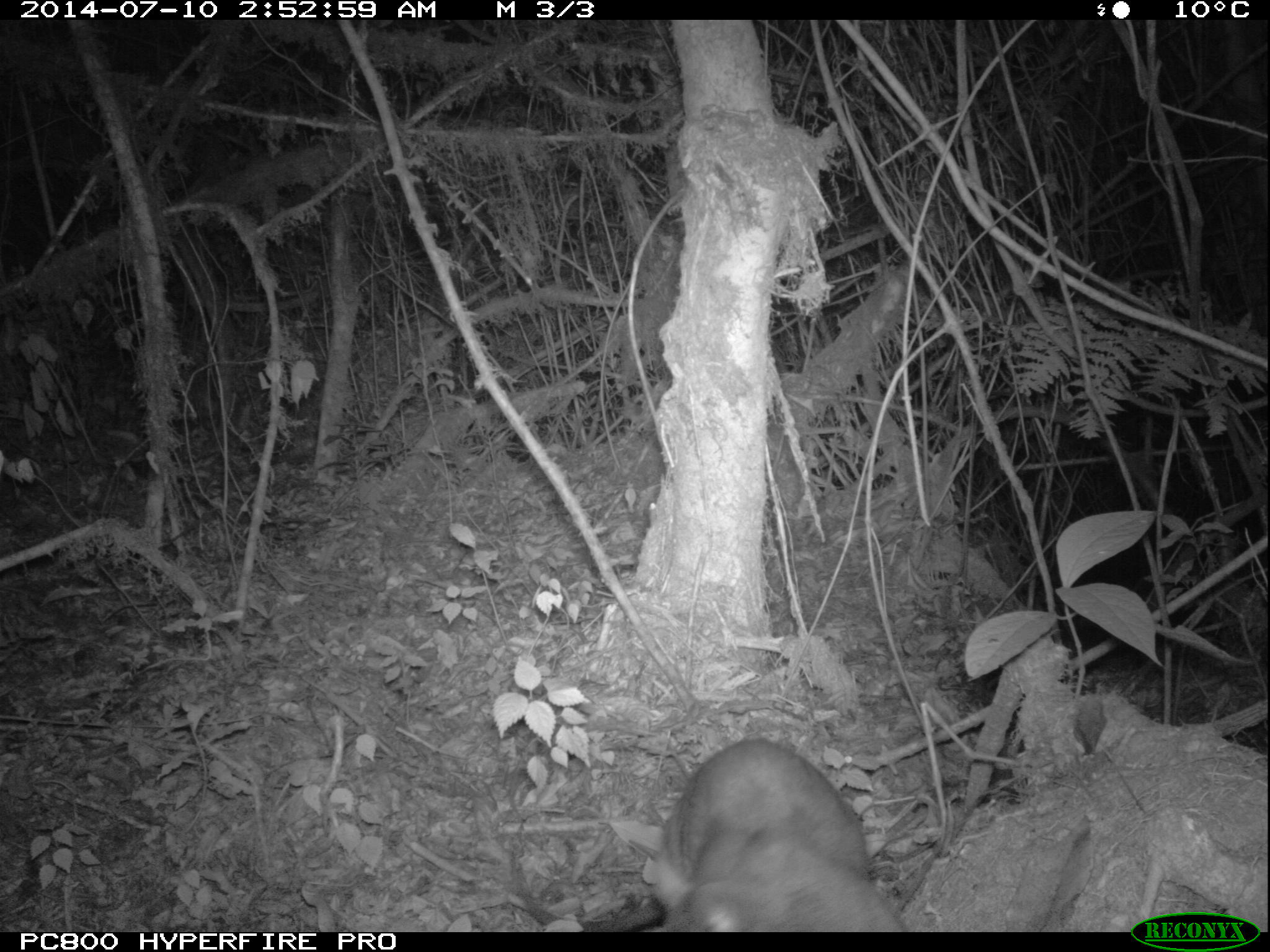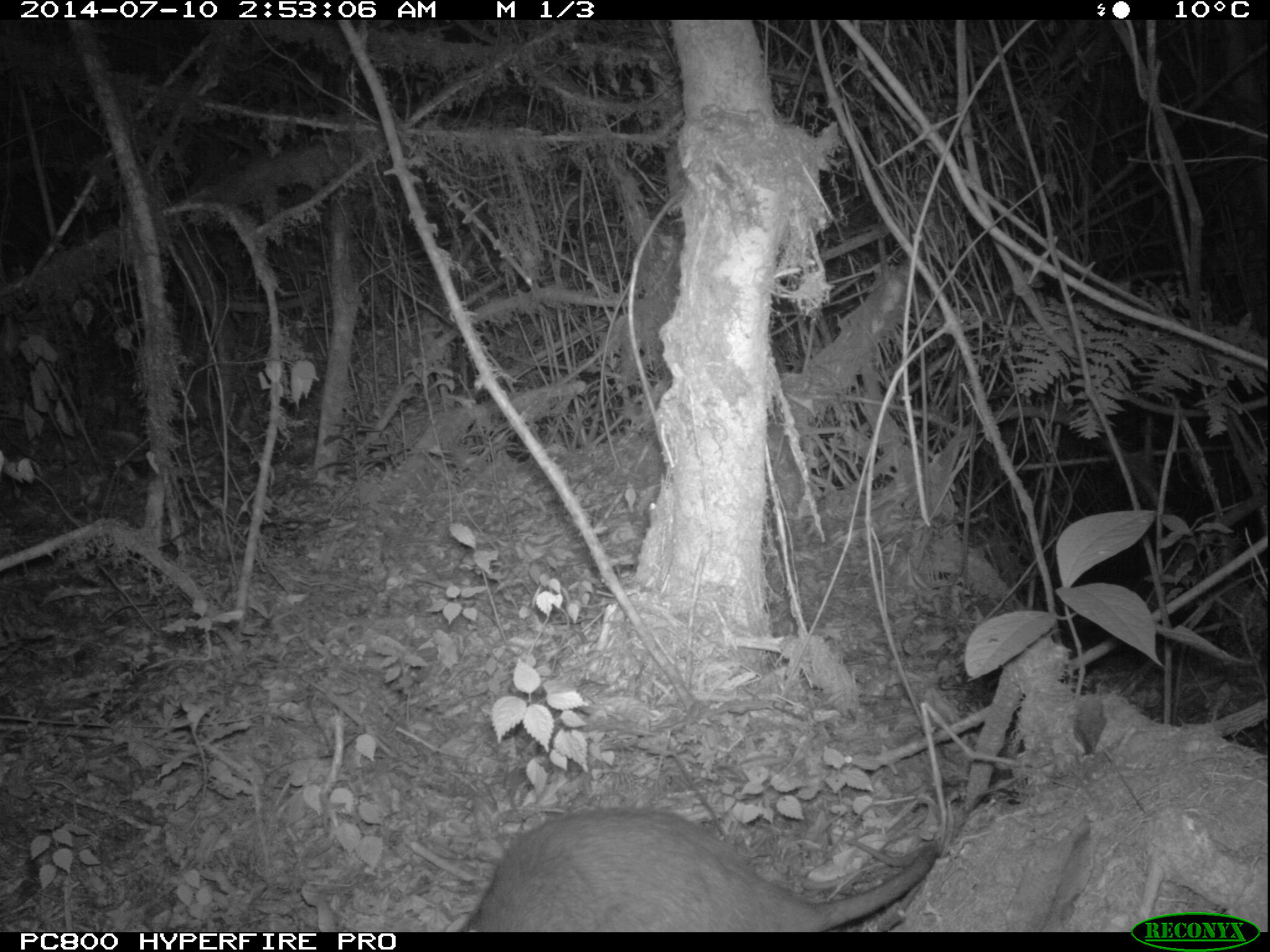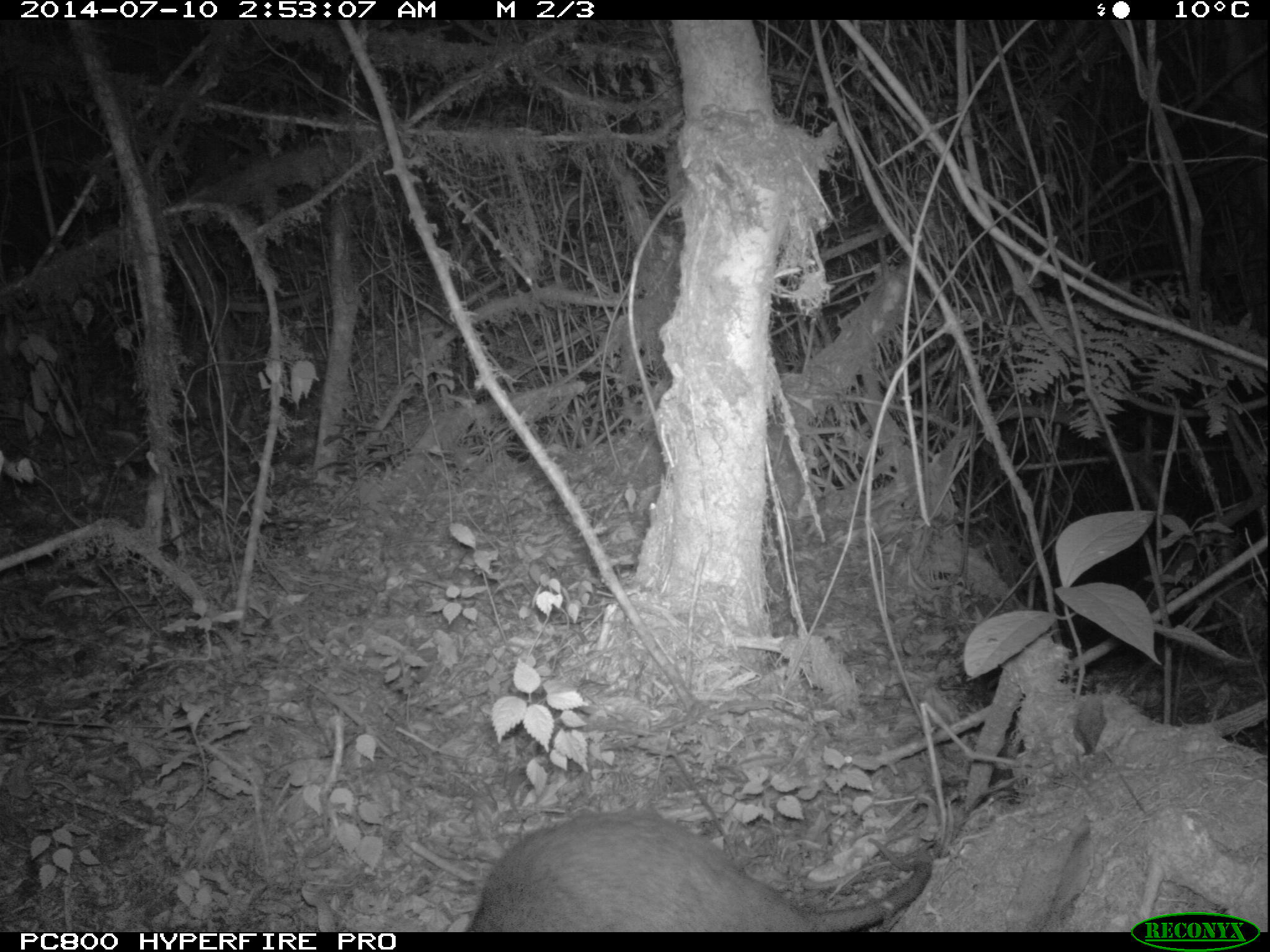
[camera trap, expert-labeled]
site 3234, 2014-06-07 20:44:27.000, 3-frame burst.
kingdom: Animalia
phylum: Chordata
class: Mammalia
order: Rodentia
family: Nesomyidae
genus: Cricetomys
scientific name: Cricetomys gambianus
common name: african giant pouched rat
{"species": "Cricetomys gambianus (african giant pouched rat)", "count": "1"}